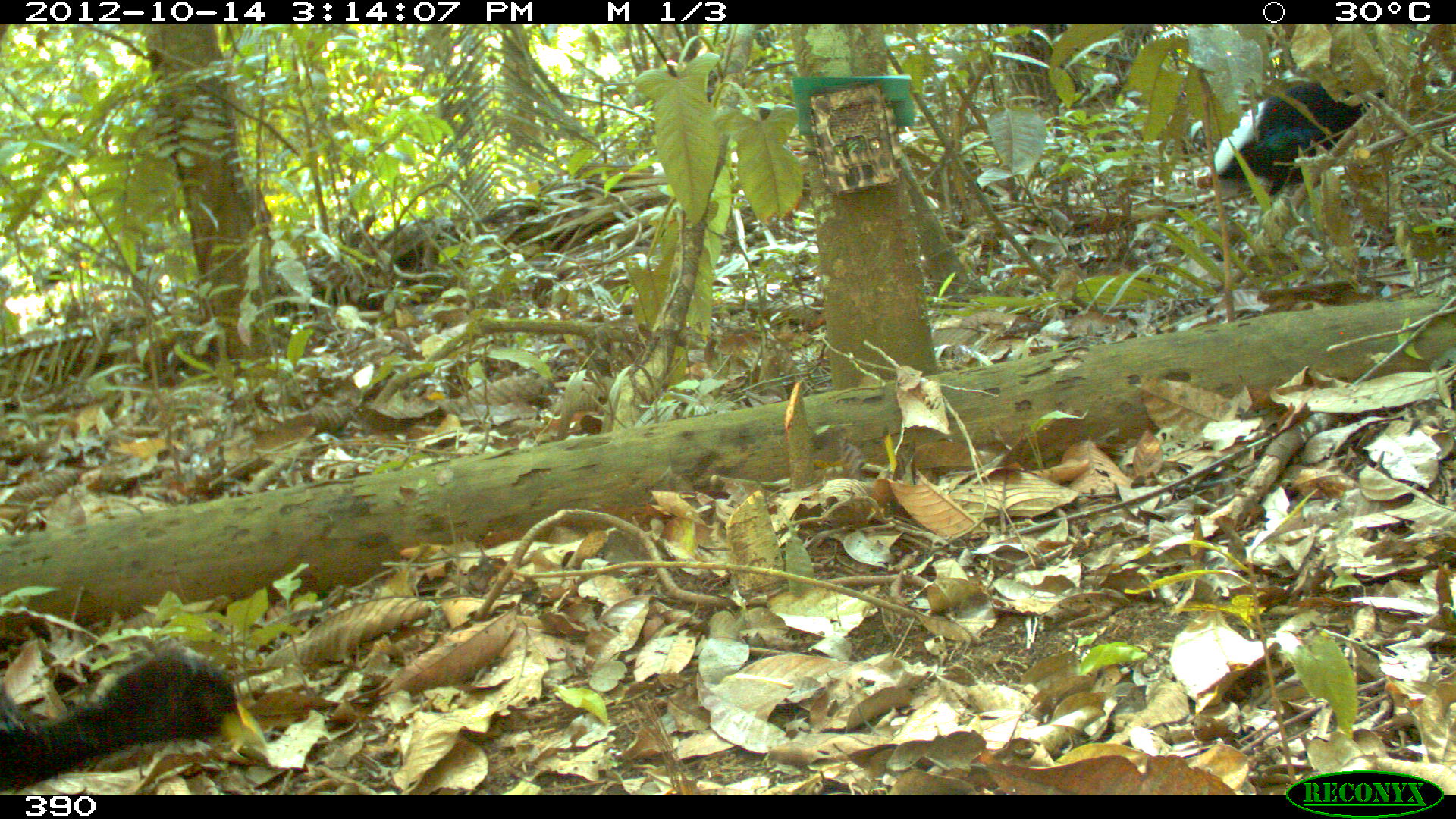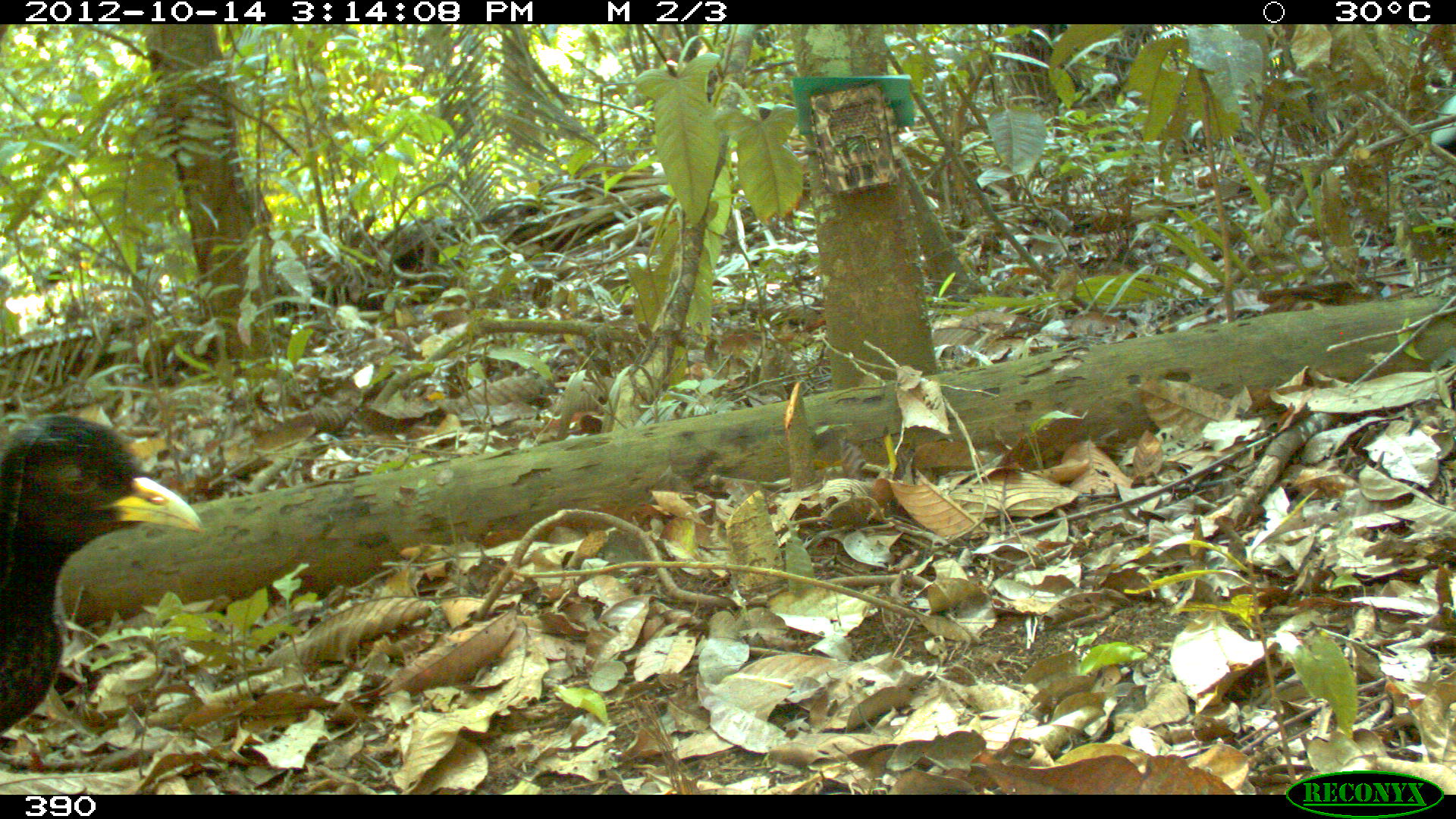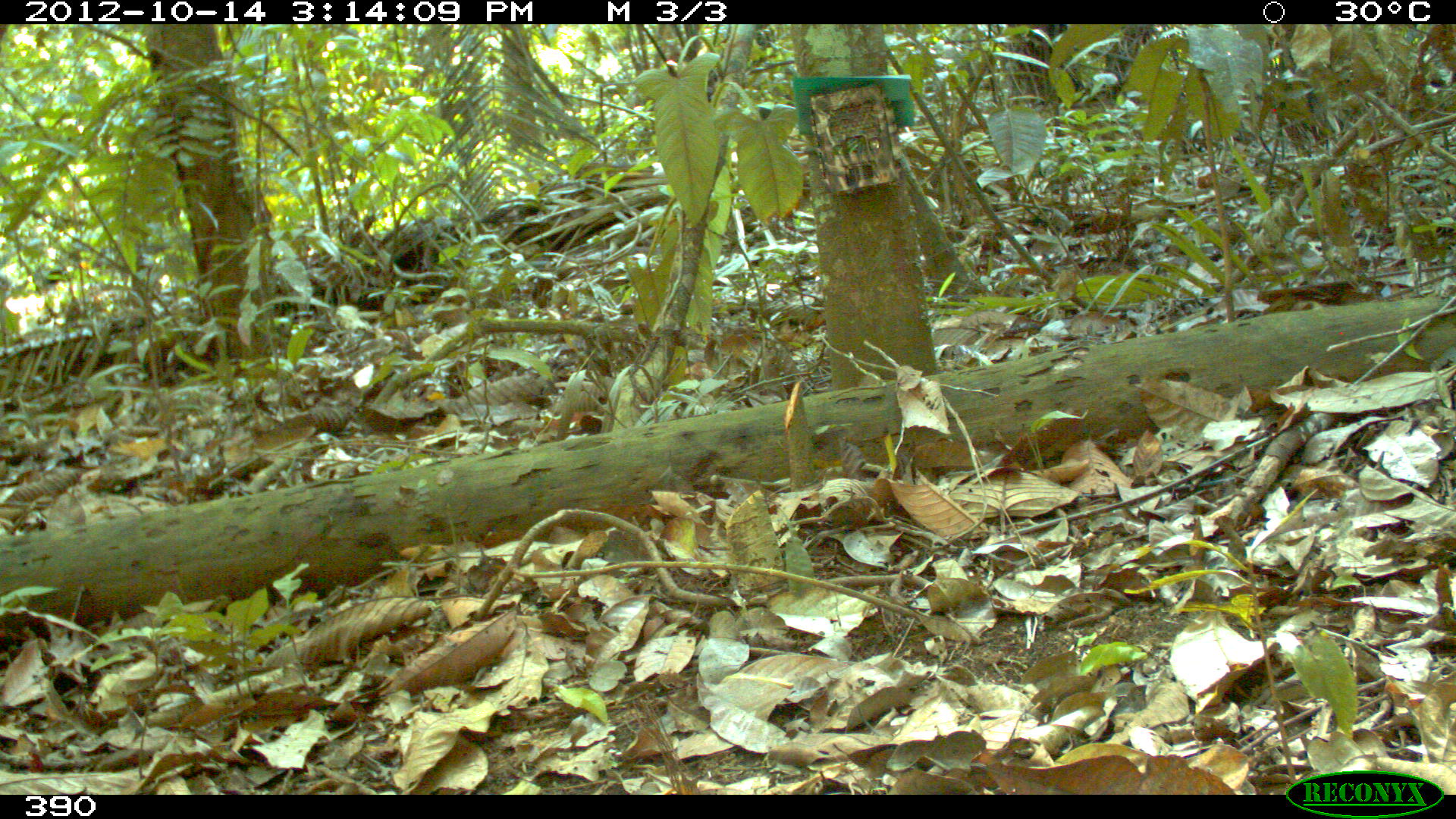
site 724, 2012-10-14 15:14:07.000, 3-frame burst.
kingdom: Animalia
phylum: Chordata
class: Aves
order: Gruiformes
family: Psophiidae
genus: Psophia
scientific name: Psophia leucoptera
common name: pale-winged trumpeter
Psophia leucoptera (pale-winged trumpeter).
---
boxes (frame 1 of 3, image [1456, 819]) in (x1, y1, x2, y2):
psophia leucoptera: (1, 639, 270, 794); (1210, 76, 1388, 202)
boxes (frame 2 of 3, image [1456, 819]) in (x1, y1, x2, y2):
psophia leucoptera: (0, 413, 203, 737); (1430, 89, 1456, 154)